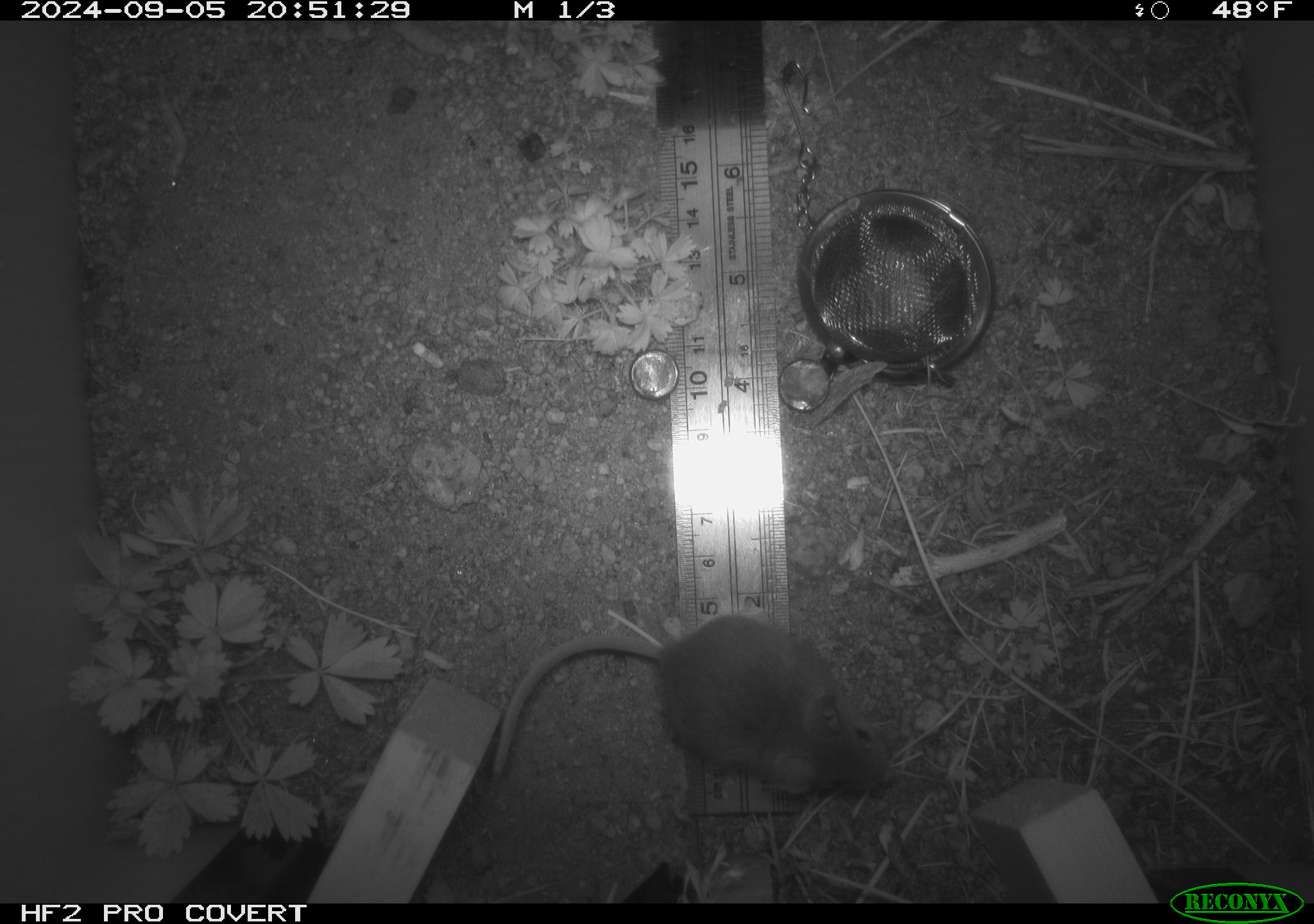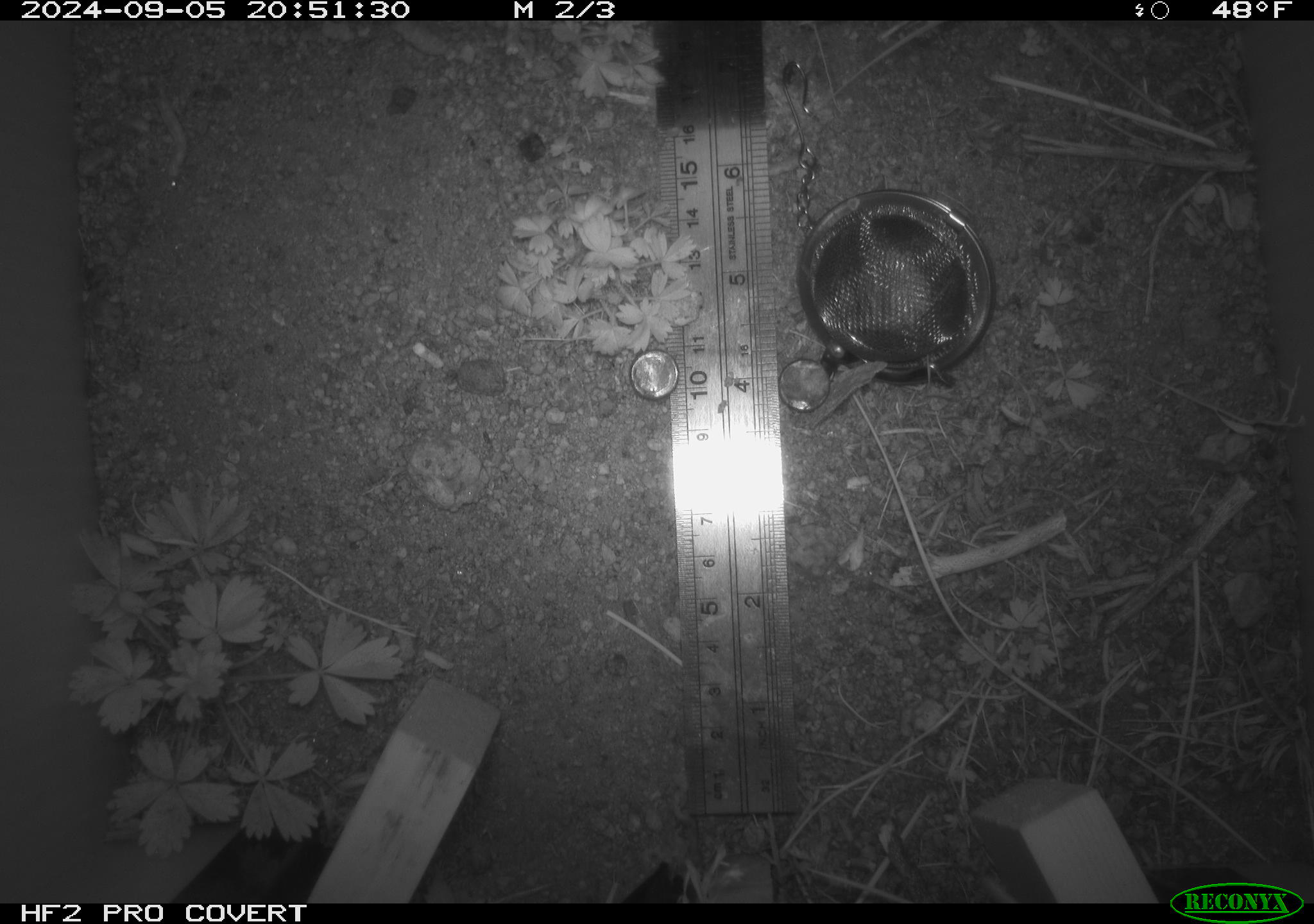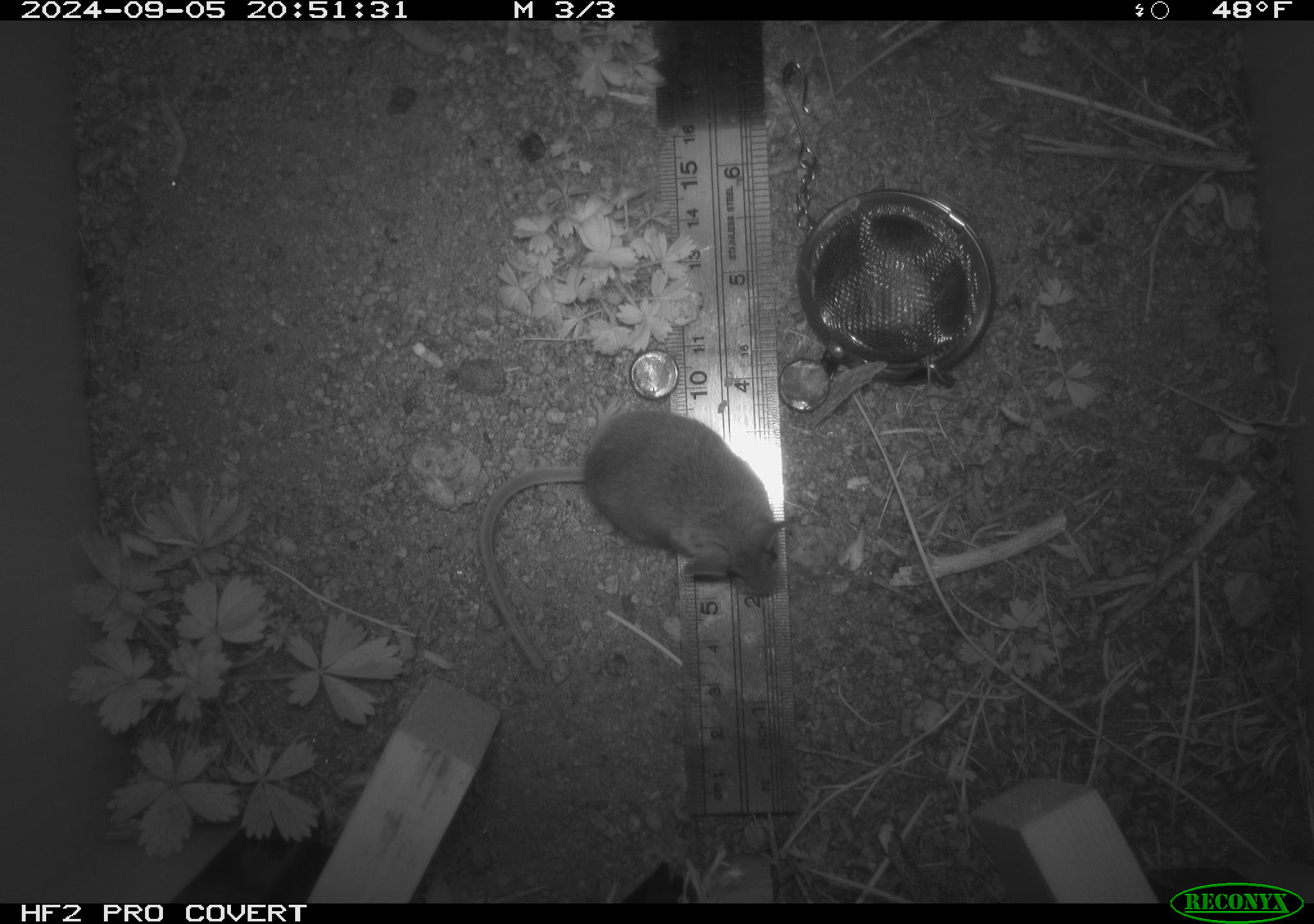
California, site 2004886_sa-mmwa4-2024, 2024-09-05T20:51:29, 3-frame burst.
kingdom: Animalia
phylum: Chordata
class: Mammalia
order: Rodentia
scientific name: Rodentia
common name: mouse species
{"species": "mouse species (Rodentia)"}